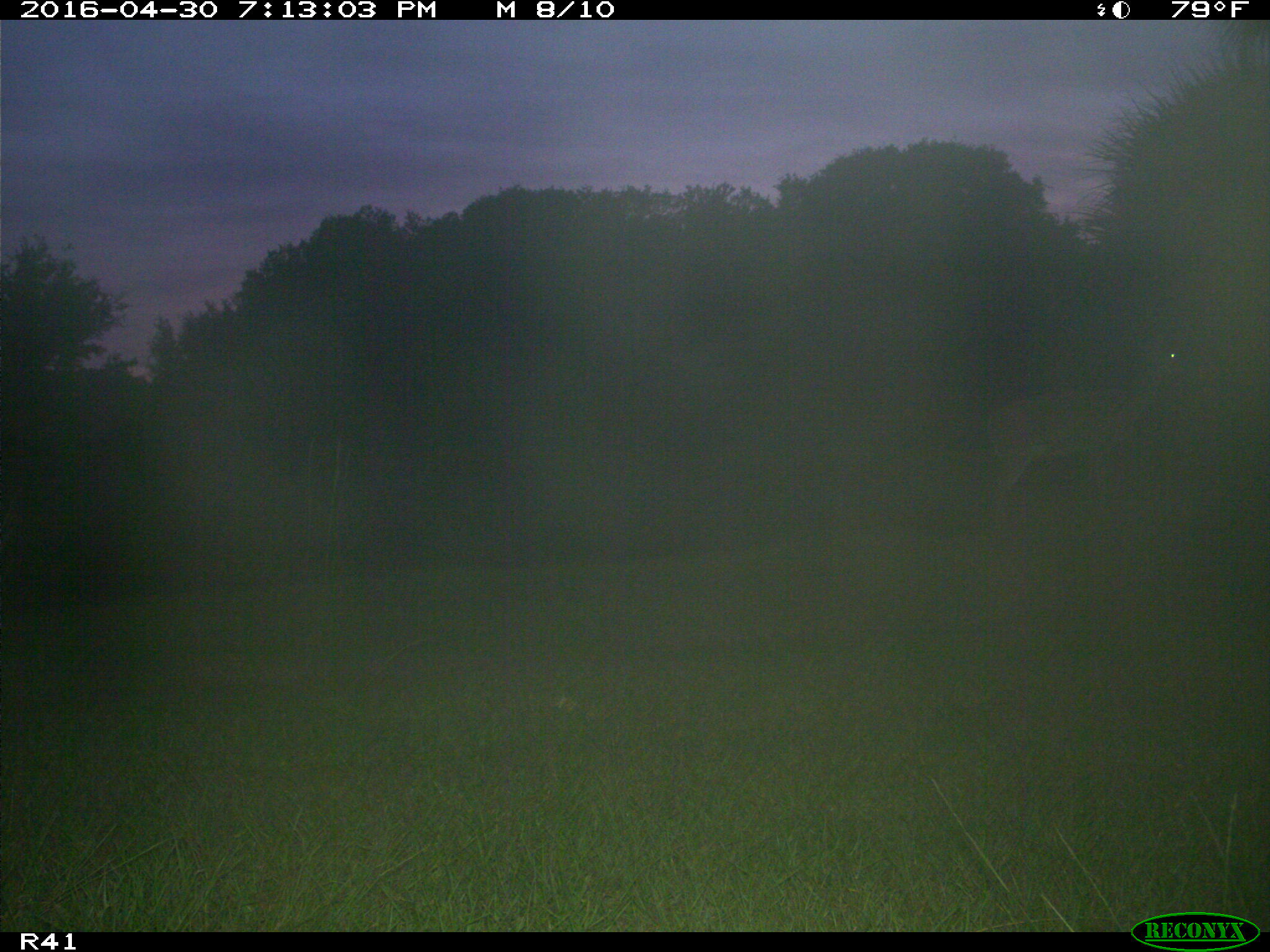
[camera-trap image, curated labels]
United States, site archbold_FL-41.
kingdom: Animalia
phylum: Chordata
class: Mammalia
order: Artiodactyla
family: Cervidae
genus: Odocoileus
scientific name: Odocoileus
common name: deer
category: unidentified deer